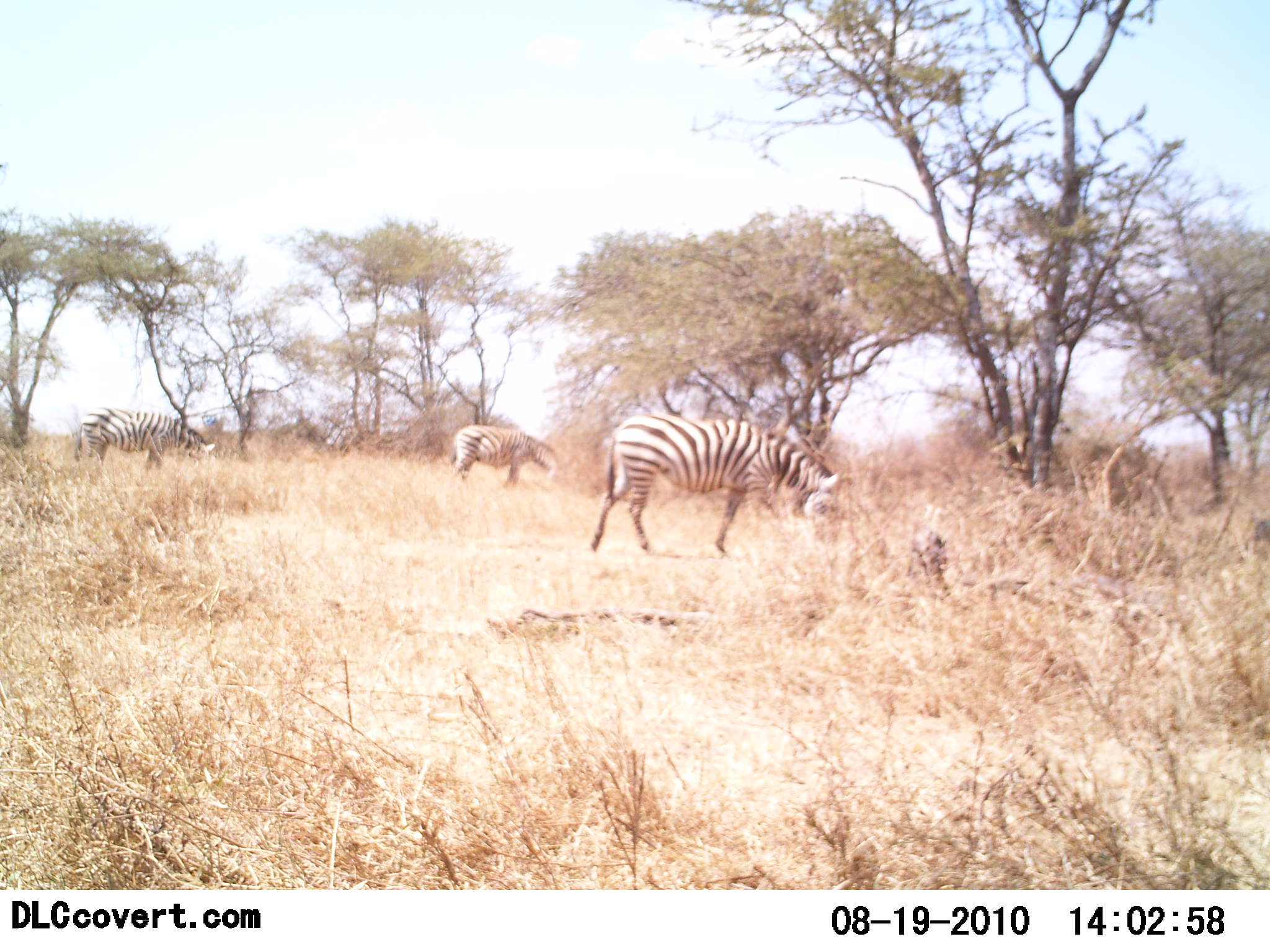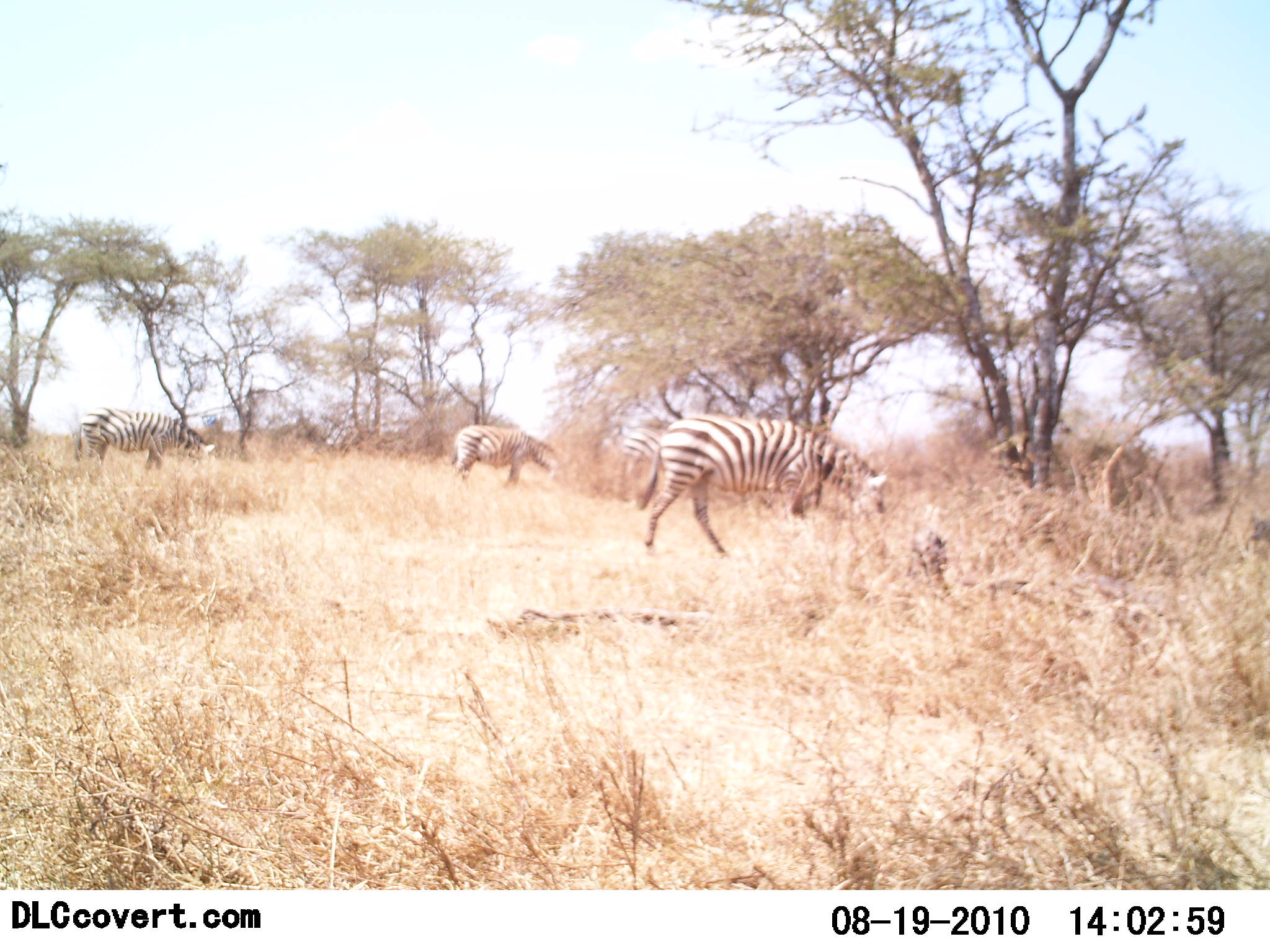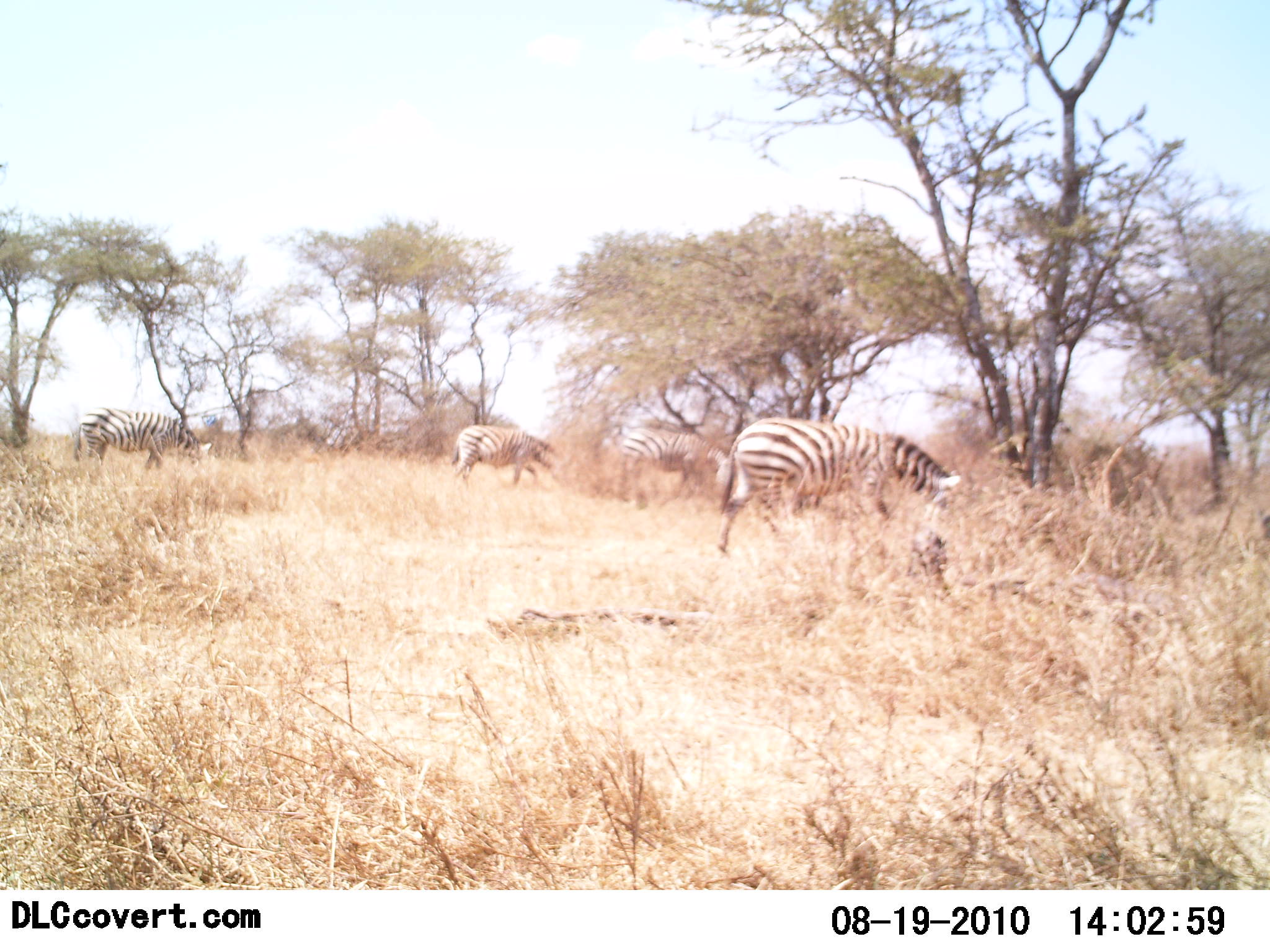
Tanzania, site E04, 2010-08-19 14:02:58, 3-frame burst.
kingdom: Animalia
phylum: Chordata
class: Mammalia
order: Perissodactyla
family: Equidae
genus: Equus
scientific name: Equus quagga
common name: plains zebra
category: zebra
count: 3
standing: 33%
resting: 0%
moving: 17%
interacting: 0%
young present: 0%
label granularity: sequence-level